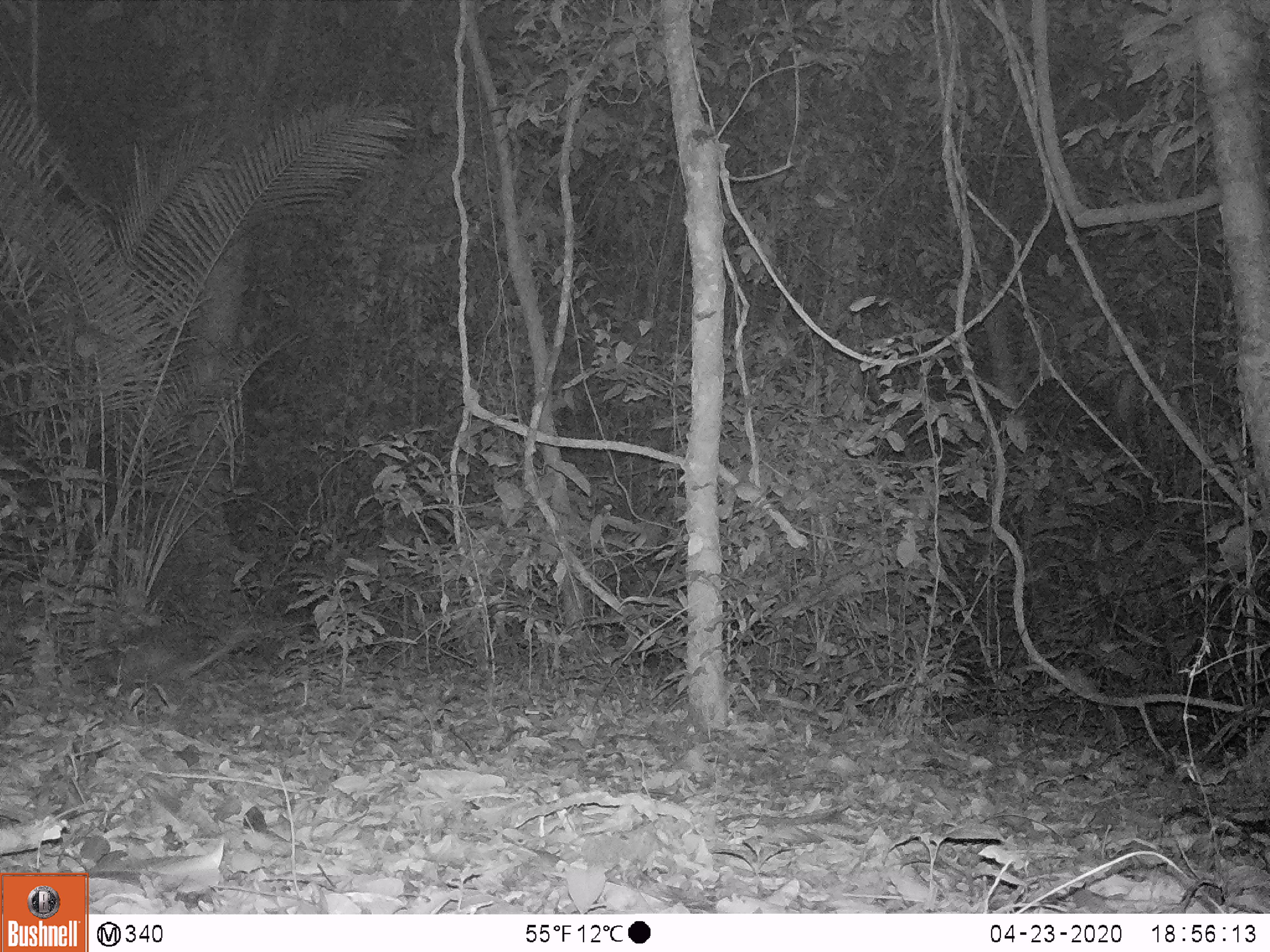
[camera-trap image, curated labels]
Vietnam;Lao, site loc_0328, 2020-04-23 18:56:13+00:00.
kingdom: Animalia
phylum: Chordata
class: Mammalia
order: Rodentia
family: Hystricidae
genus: Atherurus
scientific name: Atherurus macrourus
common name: asiatic brush-tailed porcupine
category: asiatic brush tailed porcupine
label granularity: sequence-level